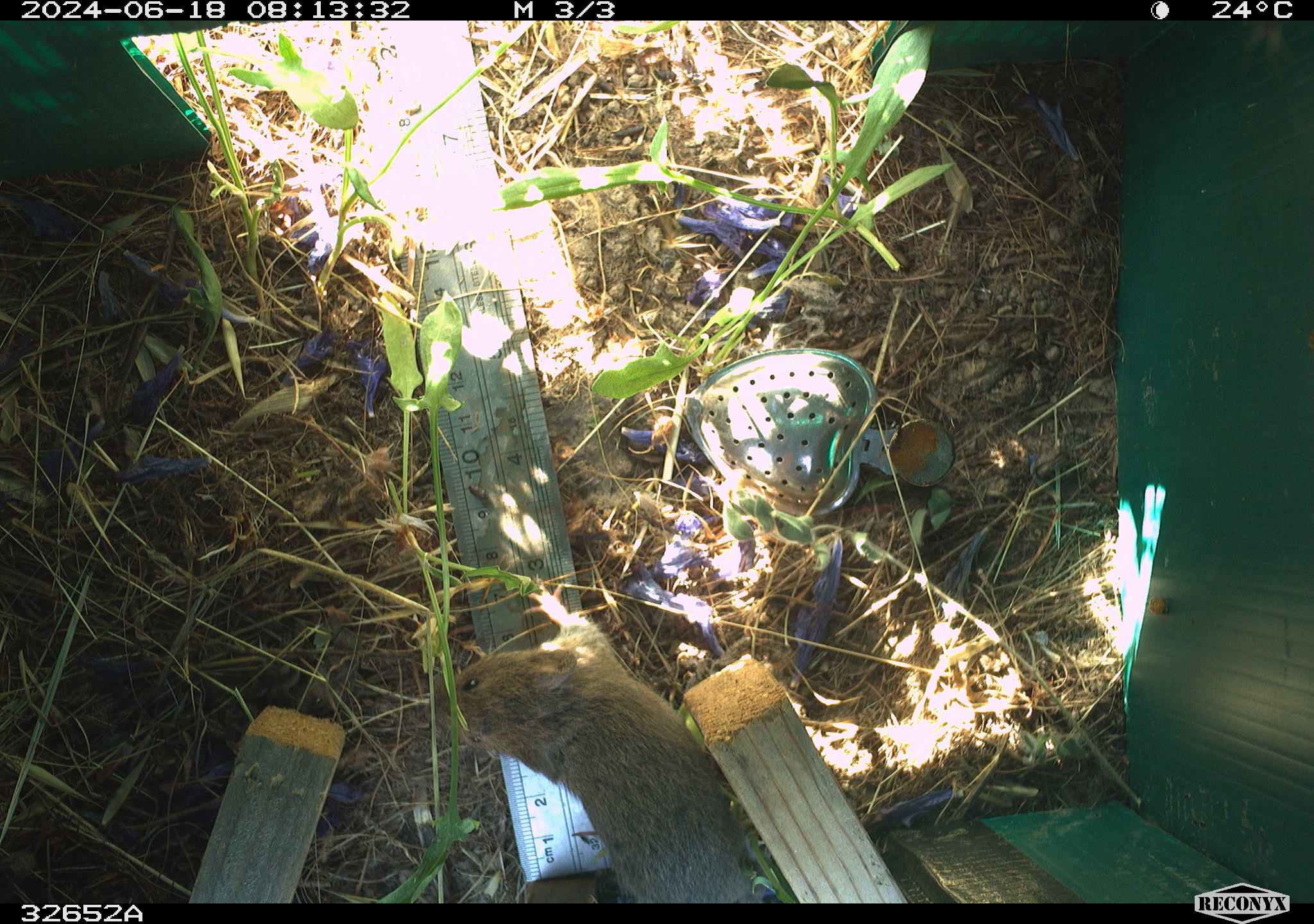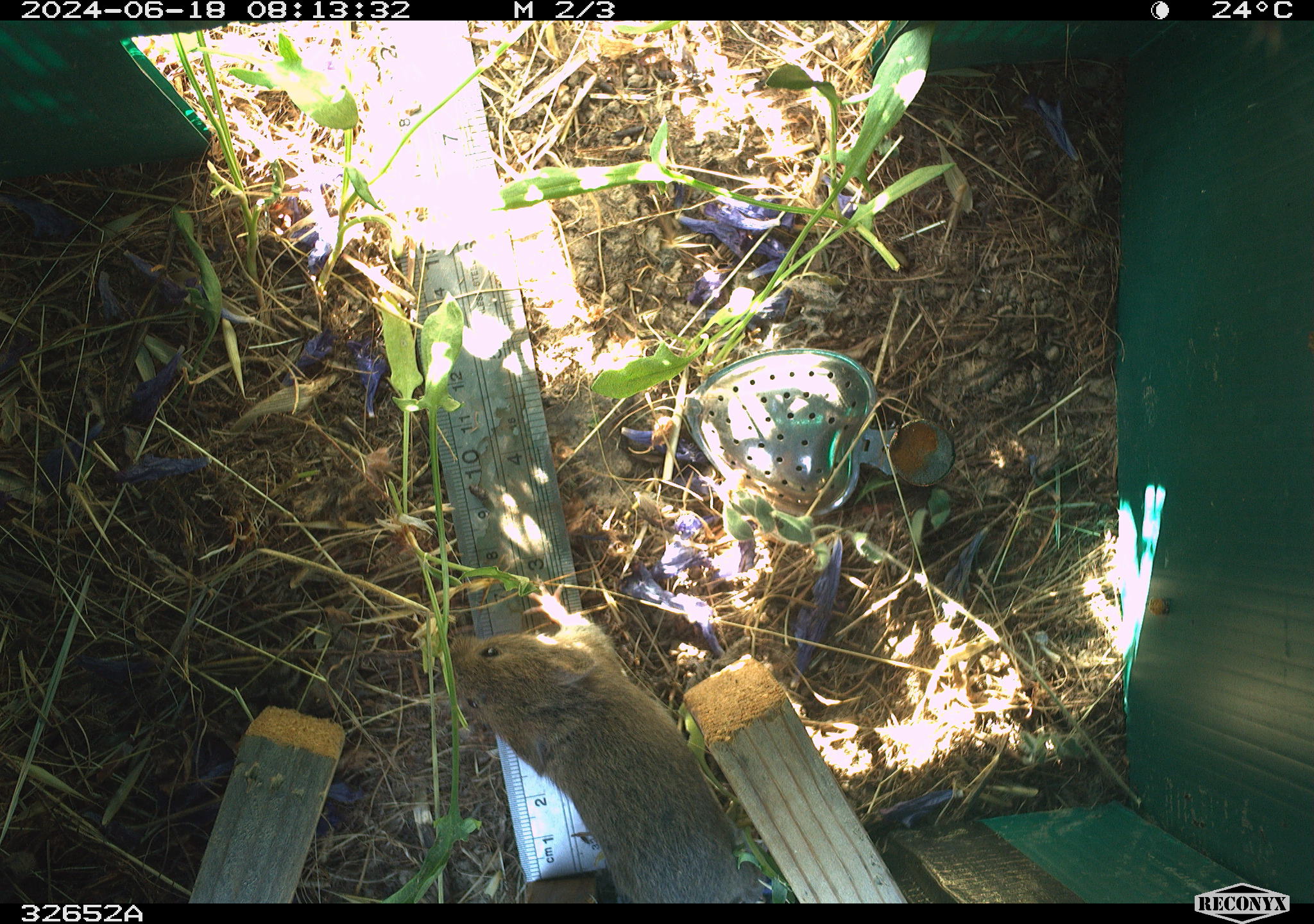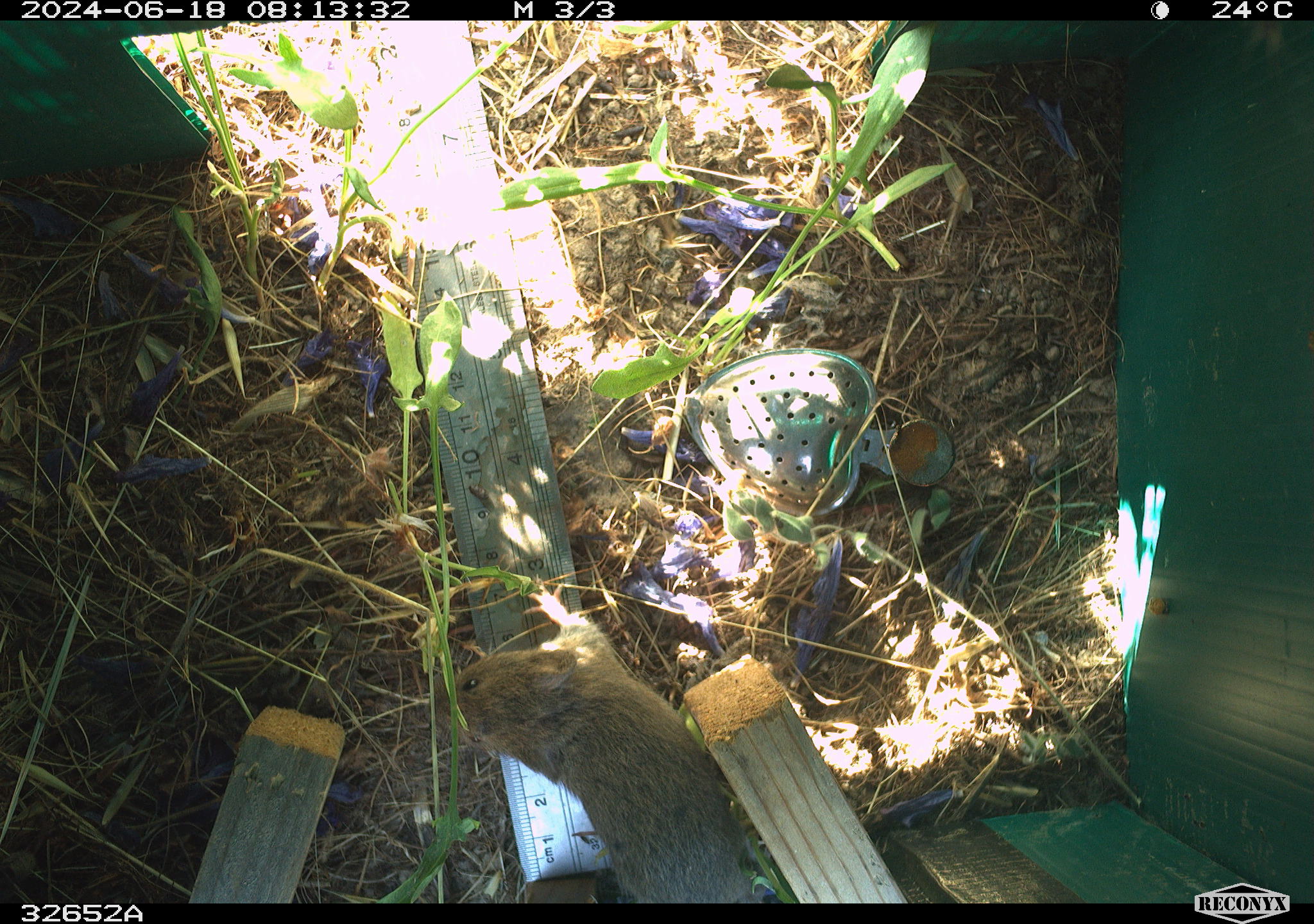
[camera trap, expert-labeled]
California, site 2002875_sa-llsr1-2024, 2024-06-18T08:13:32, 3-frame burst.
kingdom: Animalia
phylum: Chordata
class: Mammalia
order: Rodentia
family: Cricetidae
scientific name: Arvicolinae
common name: voles, lemmings, and muskrats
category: arvicolinae subfamily